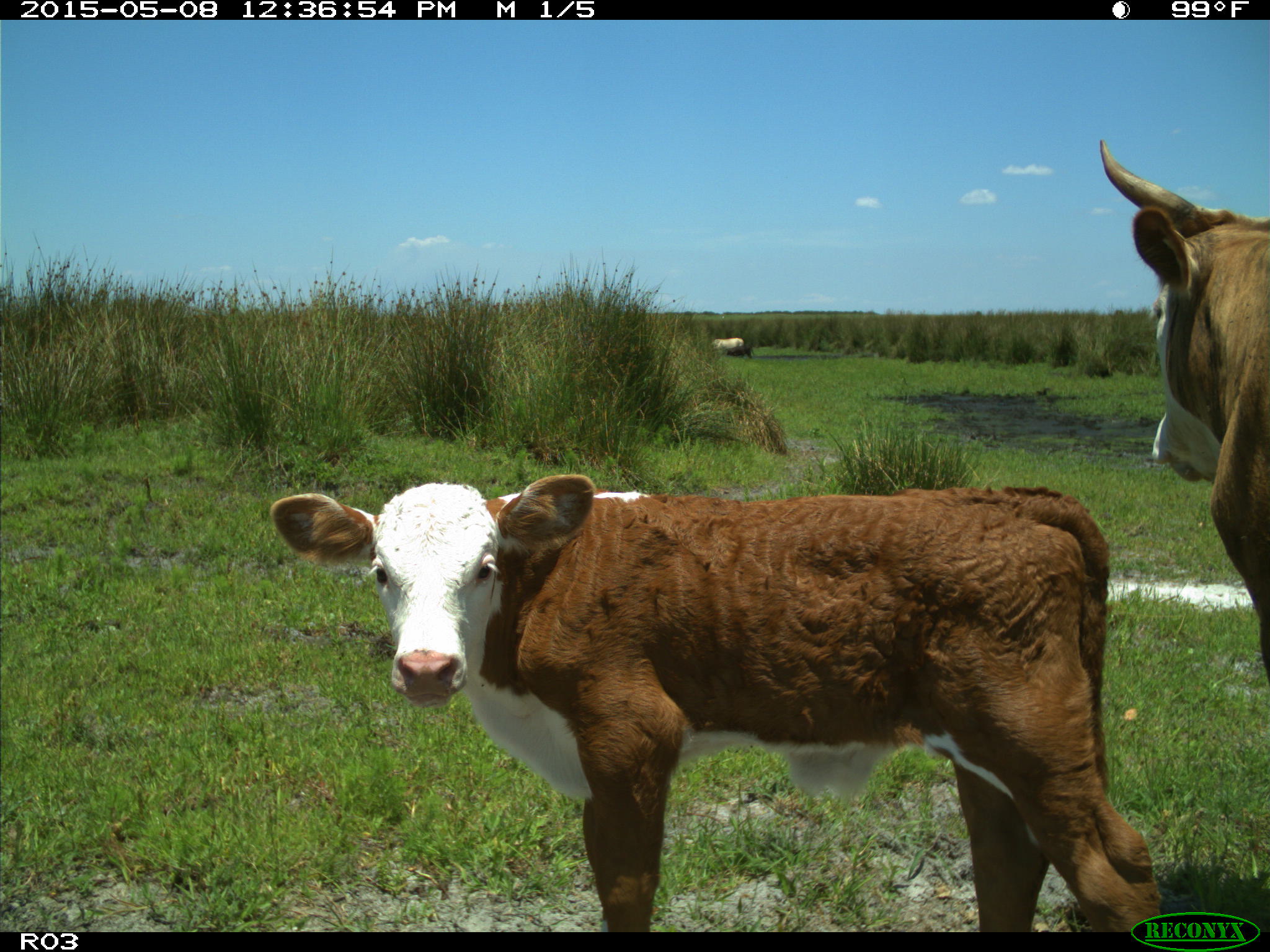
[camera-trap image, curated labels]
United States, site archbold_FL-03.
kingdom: Animalia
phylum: Chordata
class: Mammalia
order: Artiodactyla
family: Bovidae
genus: Bos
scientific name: Bos taurus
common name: domestic cow